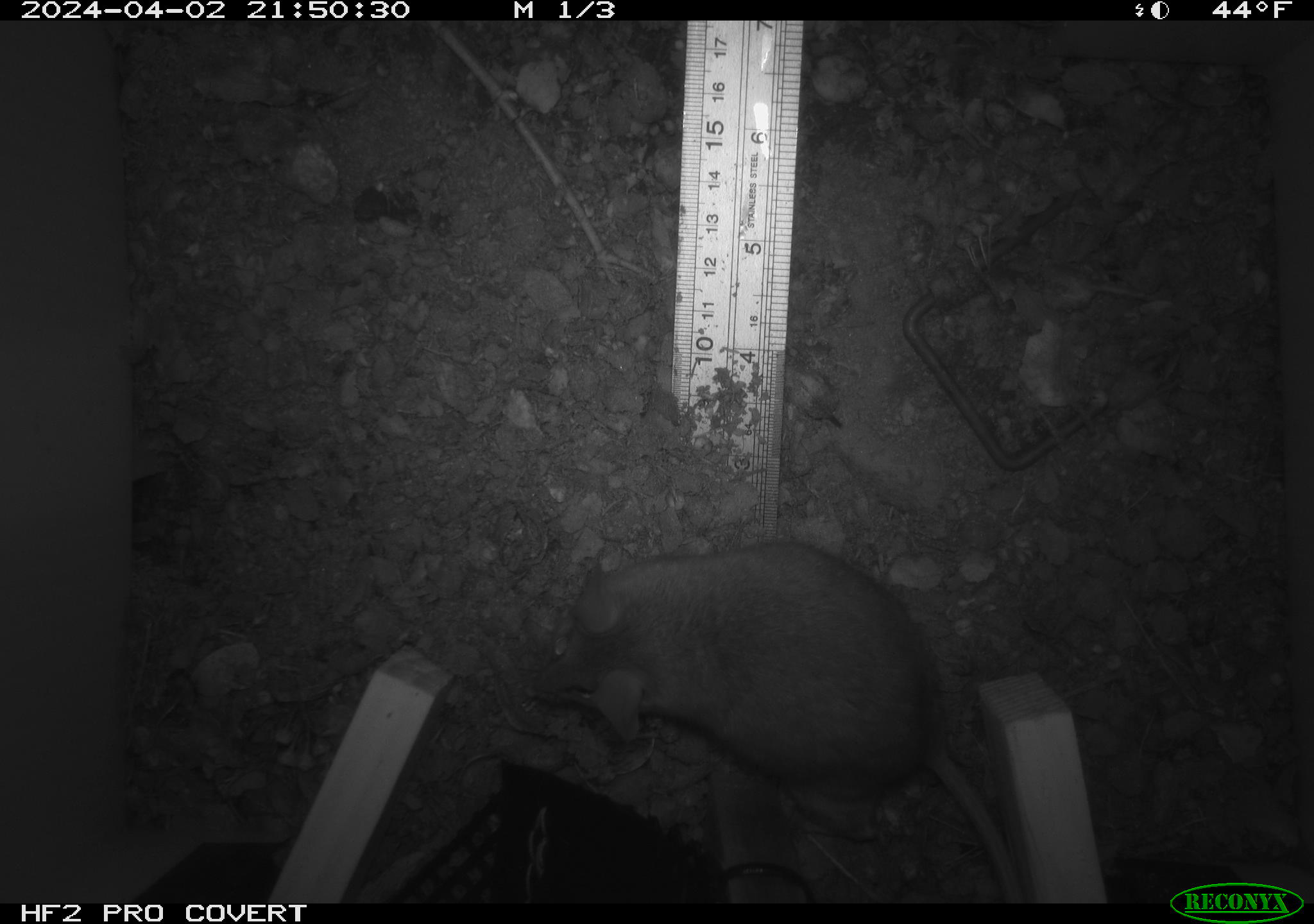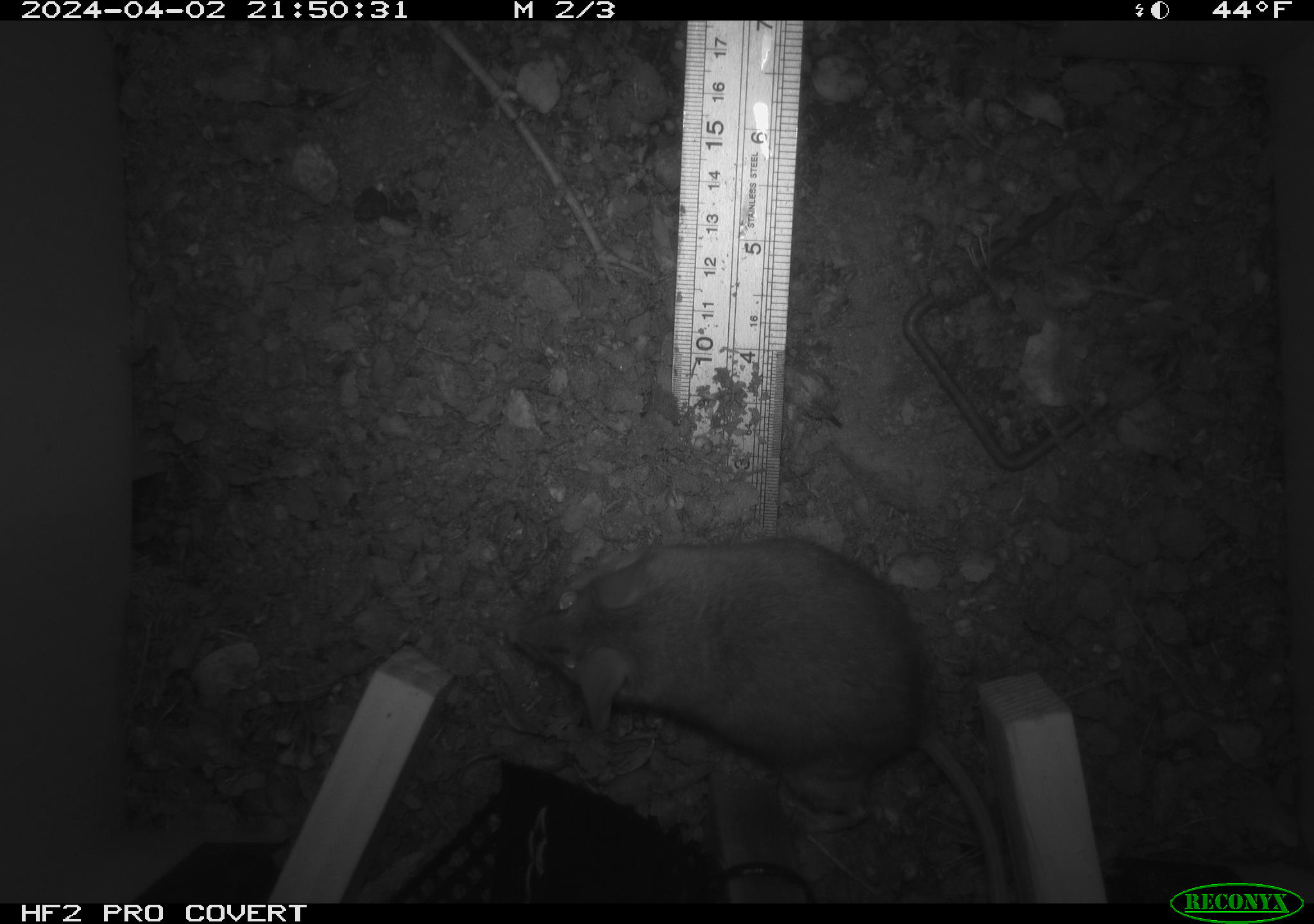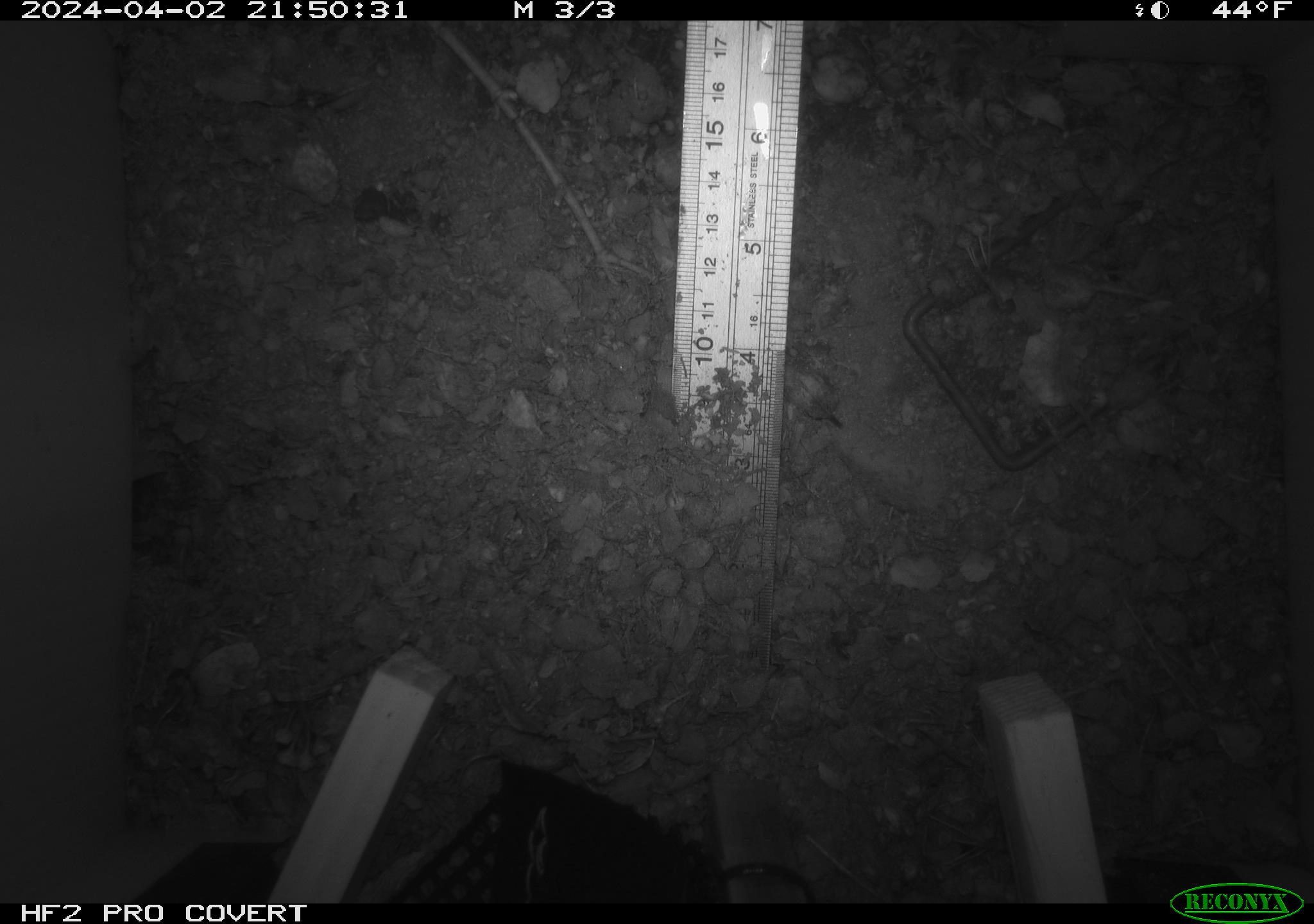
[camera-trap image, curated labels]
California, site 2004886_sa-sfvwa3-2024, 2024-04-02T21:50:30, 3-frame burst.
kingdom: Animalia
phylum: Chordata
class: Mammalia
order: Rodentia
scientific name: Rodentia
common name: mouse species